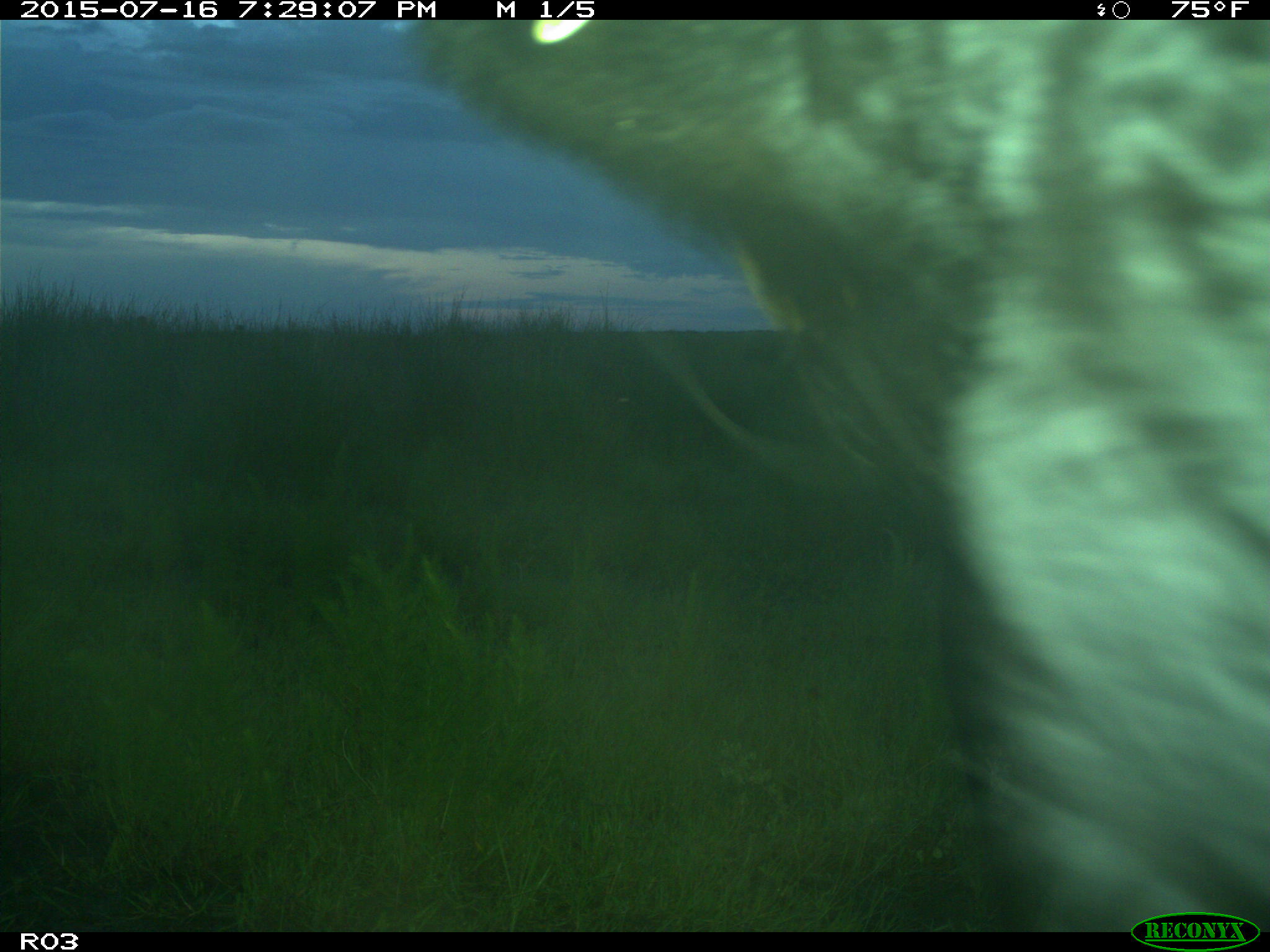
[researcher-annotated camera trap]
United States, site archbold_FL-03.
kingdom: Animalia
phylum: Chordata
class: Mammalia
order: Artiodactyla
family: Bovidae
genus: Bos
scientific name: Bos taurus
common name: domestic cow